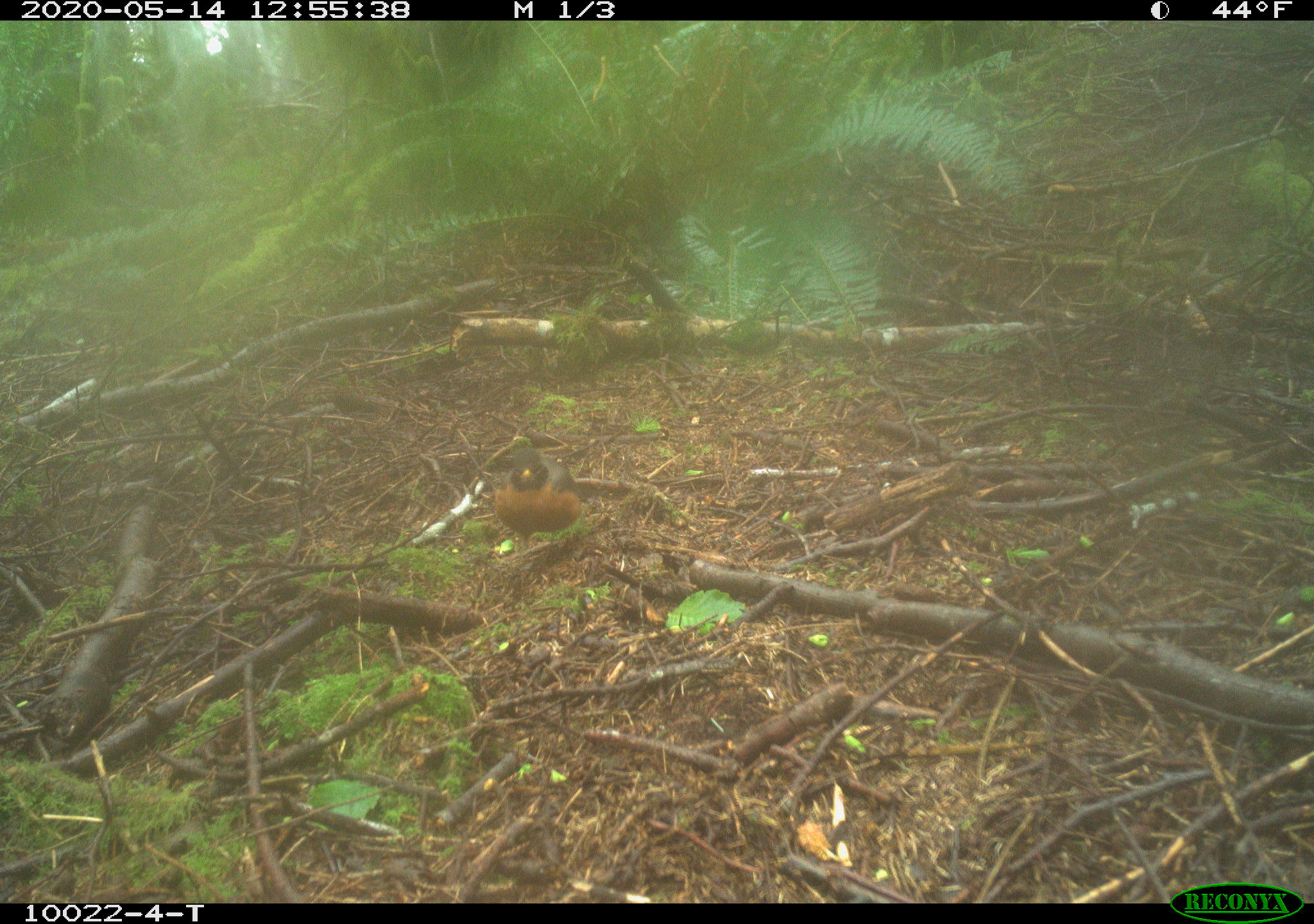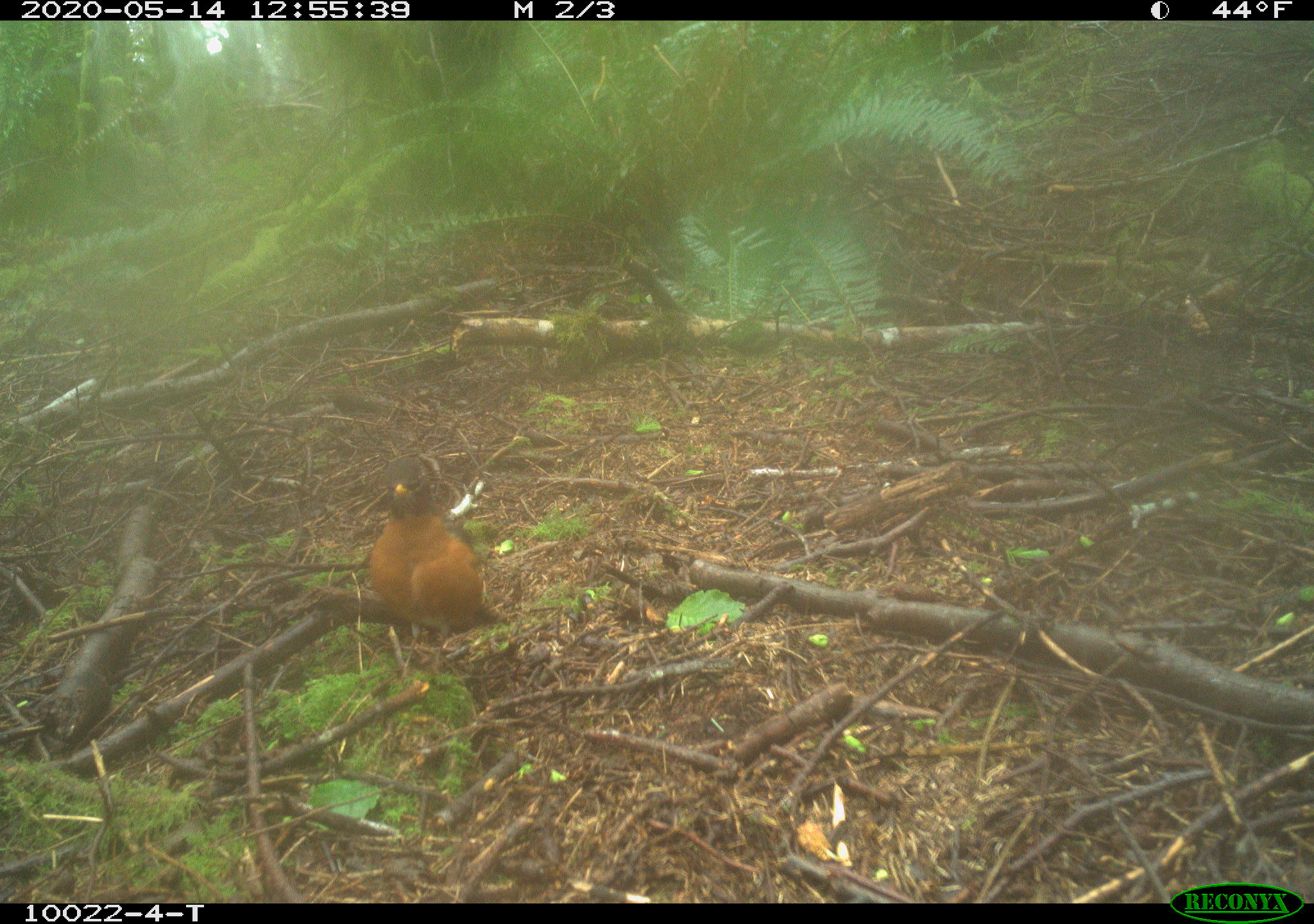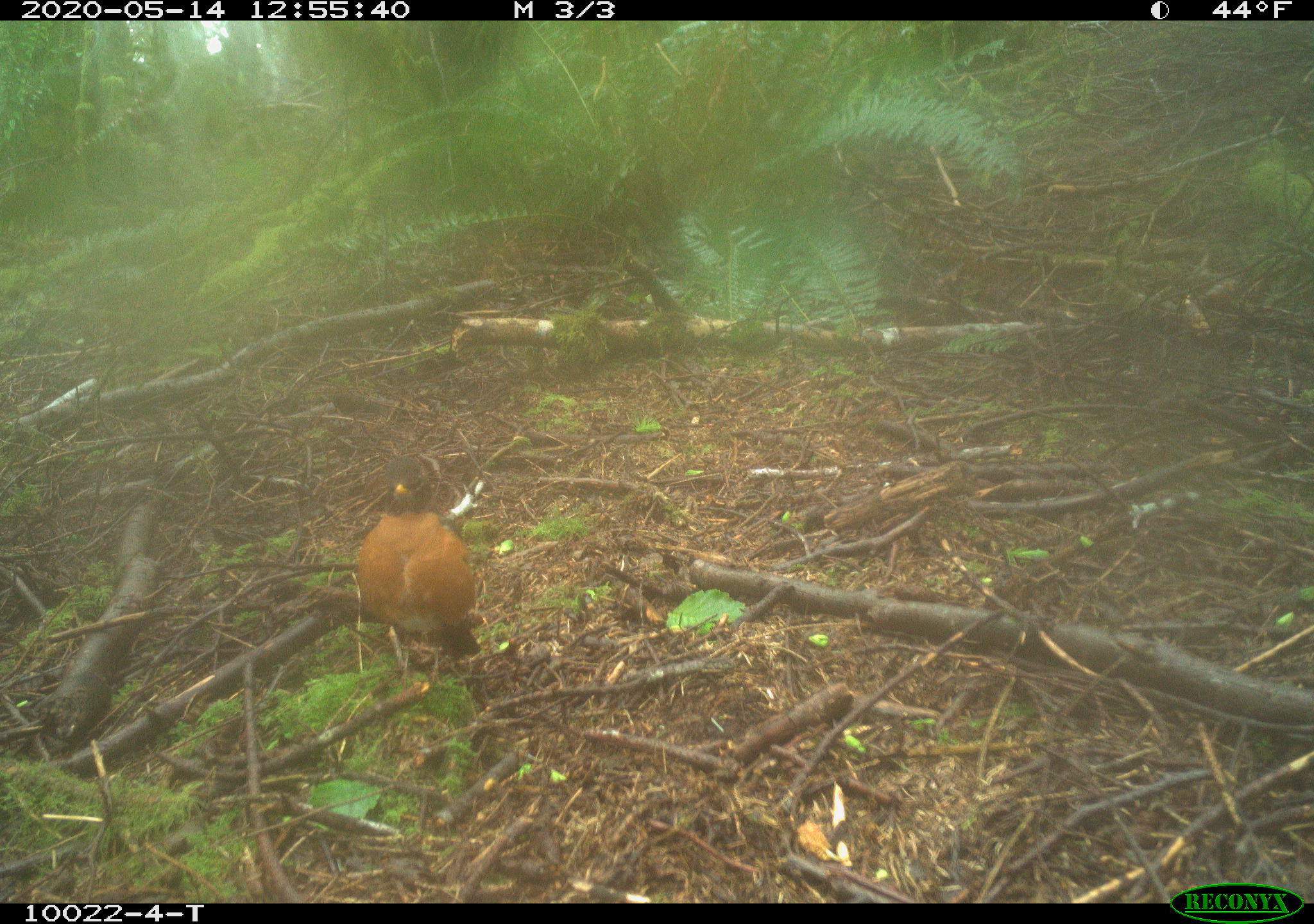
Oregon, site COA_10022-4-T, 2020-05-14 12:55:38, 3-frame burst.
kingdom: Animalia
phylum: Chordata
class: Aves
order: Passeriformes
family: Turdidae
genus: Turdus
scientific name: Turdus migratorius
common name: american robin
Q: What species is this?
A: American robin (Turdus migratorius).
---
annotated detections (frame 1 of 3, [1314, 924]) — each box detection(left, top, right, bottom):
american robin: detection(480, 434, 627, 569)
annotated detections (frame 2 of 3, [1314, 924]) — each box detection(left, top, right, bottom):
american robin: detection(344, 436, 523, 699)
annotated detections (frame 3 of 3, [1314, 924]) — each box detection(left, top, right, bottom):
american robin: detection(334, 442, 506, 708)